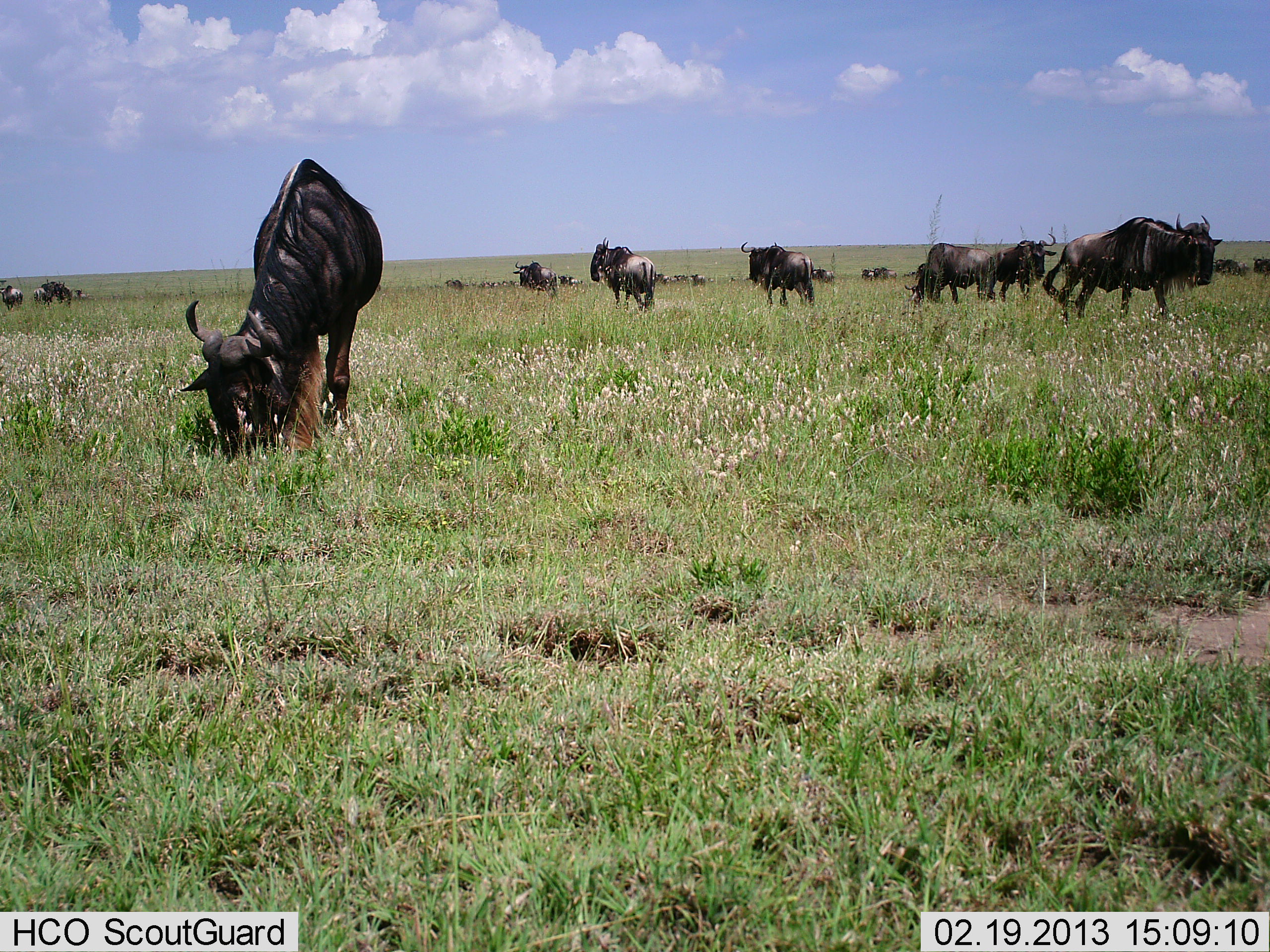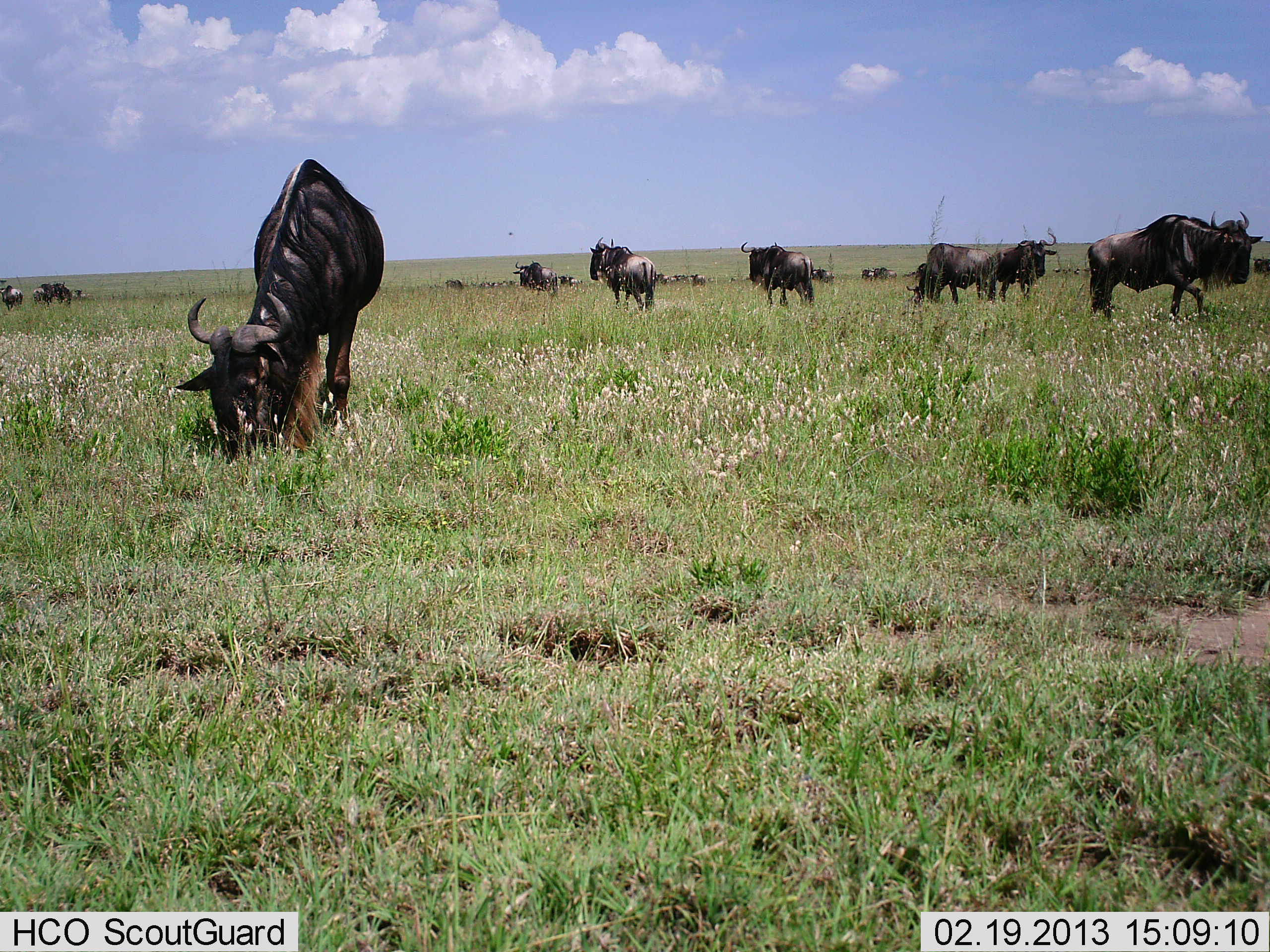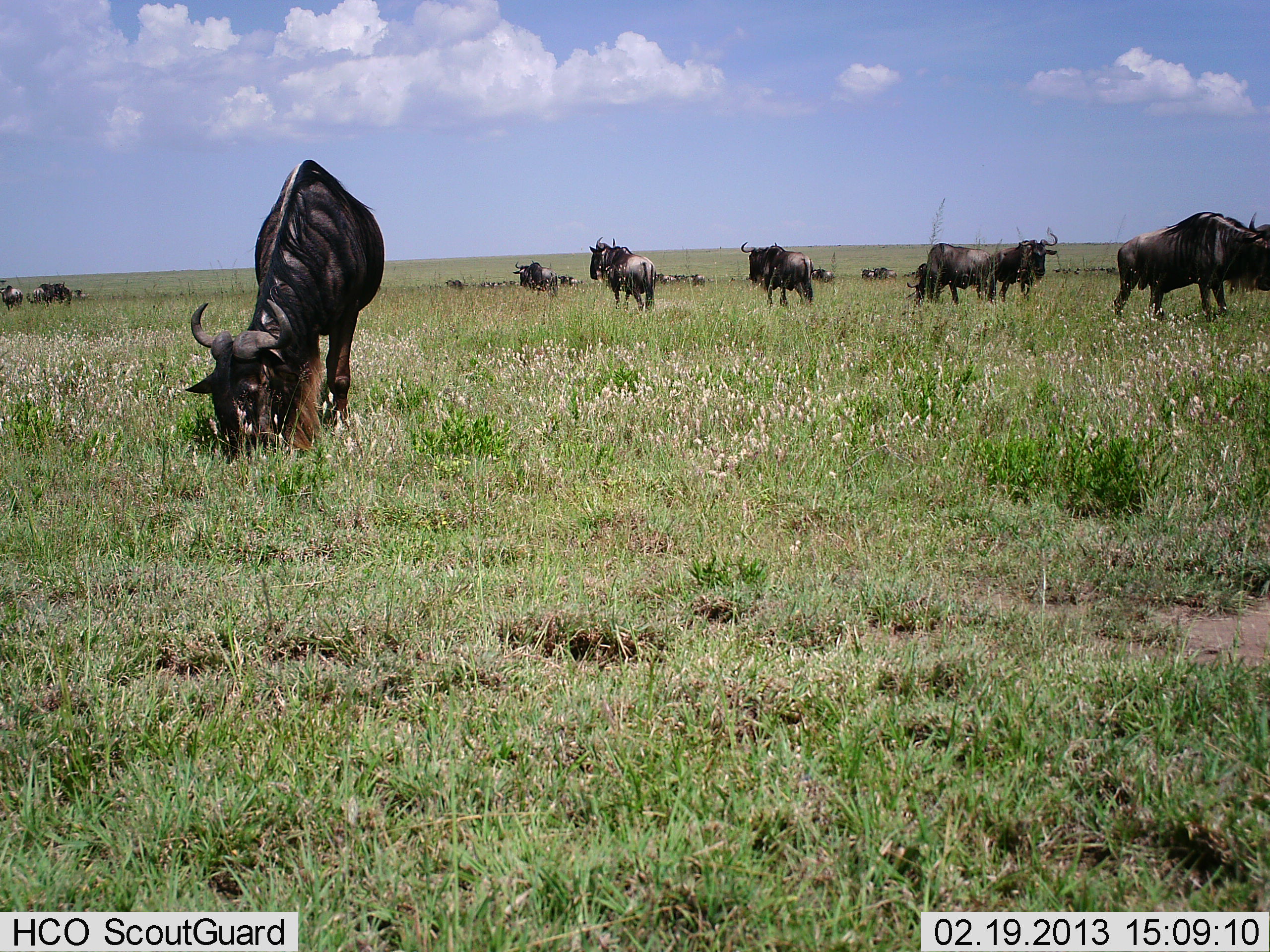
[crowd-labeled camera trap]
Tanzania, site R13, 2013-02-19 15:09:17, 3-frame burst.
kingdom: Animalia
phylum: Chordata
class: Mammalia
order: Artiodactyla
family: Bovidae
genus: Connochaetes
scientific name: Connochaetes taurinus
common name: blue wildebeest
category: wildebeest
Wildebeest (blue wildebeest) (Connochaetes taurinus), count 11-50. Behavior (volunteer vote fractions): standing 58%, resting 4%, moving 54%, interacting 0%. Young present (vote fraction): 4%. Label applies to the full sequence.